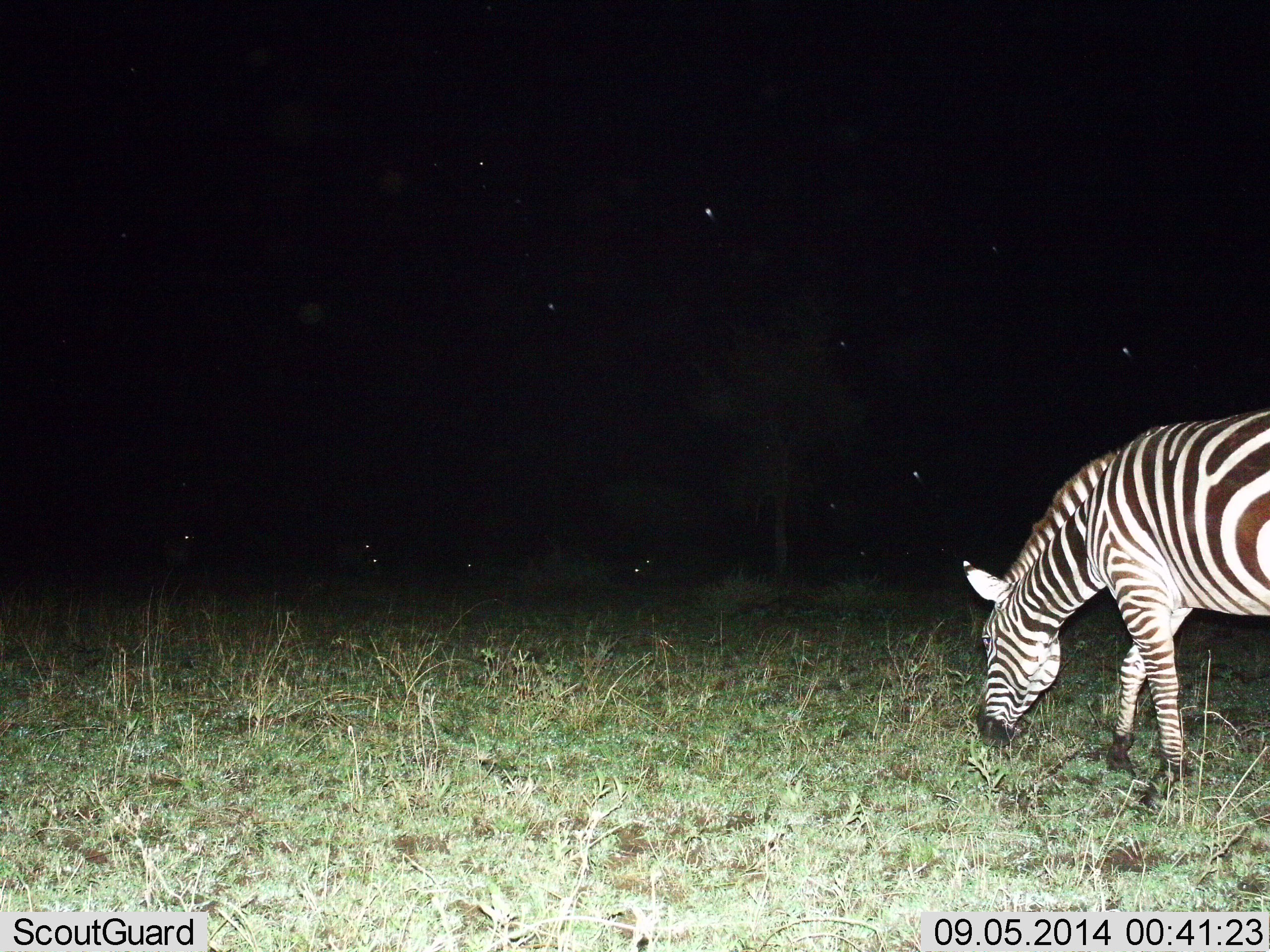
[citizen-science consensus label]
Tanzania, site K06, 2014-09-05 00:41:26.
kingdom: Animalia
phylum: Chordata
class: Mammalia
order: Perissodactyla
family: Equidae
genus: Equus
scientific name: Equus quagga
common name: plains zebra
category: zebra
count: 1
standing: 9%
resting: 0%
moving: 0%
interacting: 0%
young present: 0%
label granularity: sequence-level